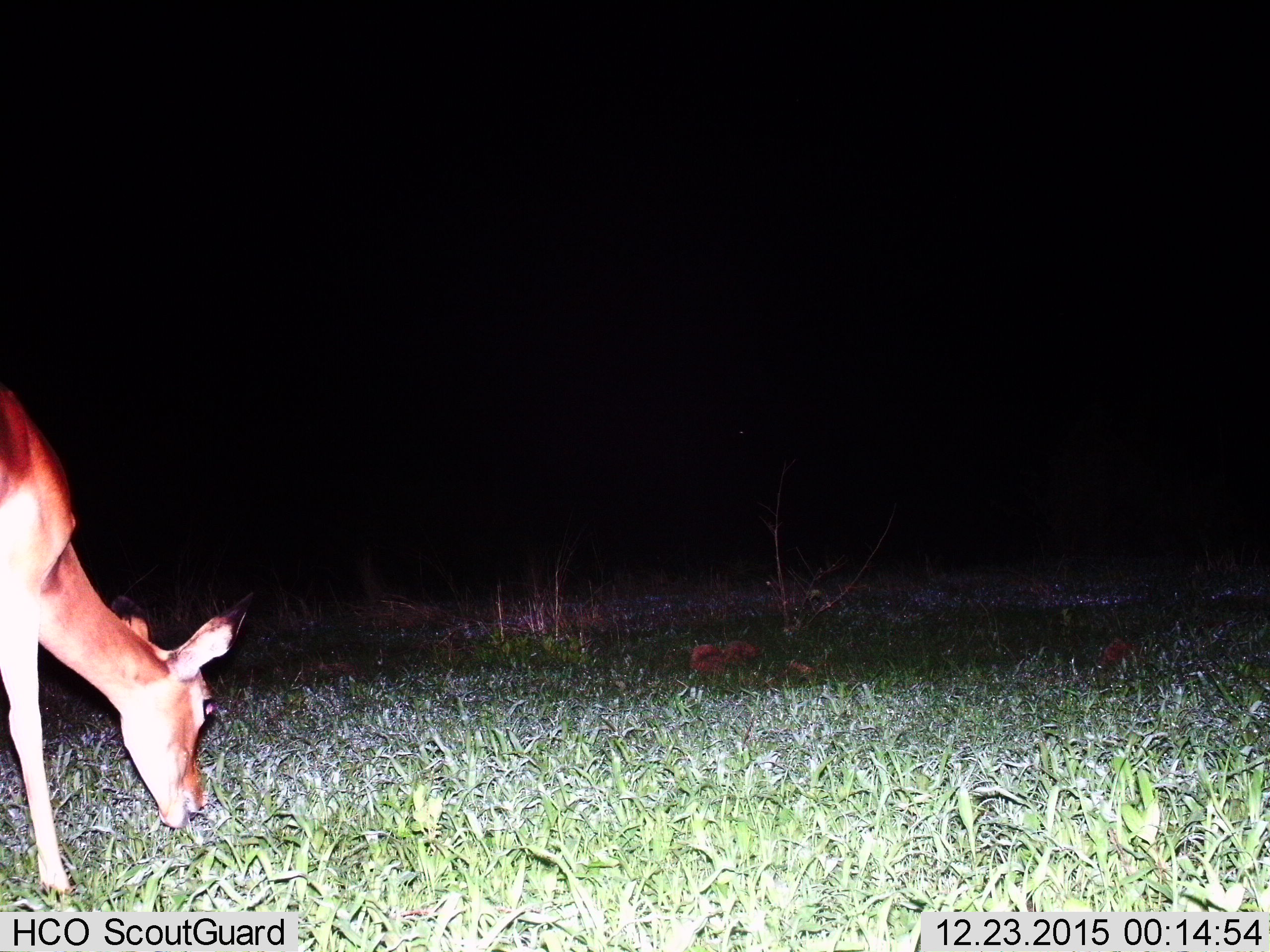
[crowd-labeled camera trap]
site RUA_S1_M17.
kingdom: Animalia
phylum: Chordata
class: Mammalia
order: Artiodactyla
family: Bovidae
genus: Aepyceros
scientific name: Aepyceros melampus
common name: impala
Impala (Aepyceros melampus), count 1. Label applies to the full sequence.